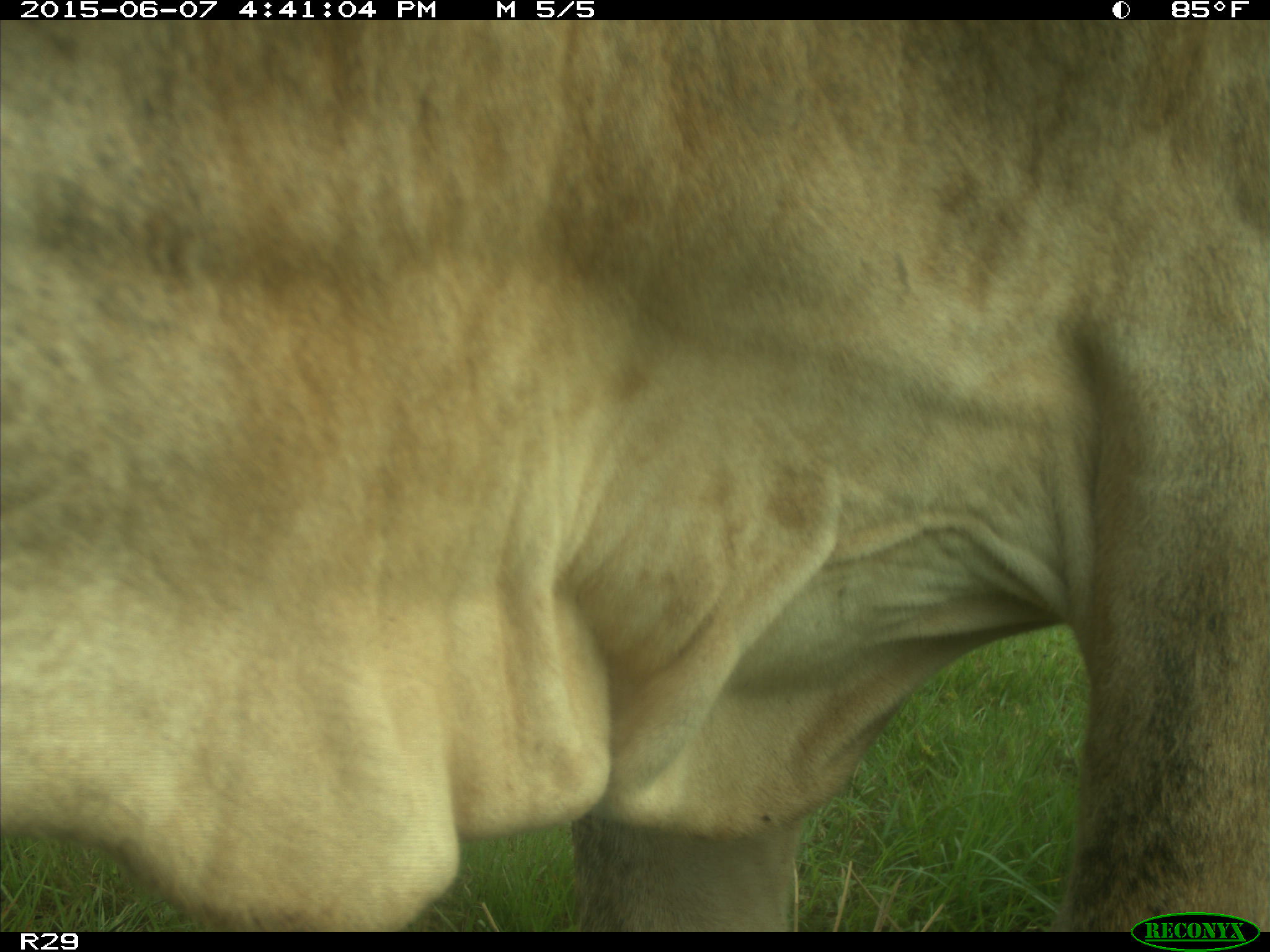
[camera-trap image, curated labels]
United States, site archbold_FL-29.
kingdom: Animalia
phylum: Chordata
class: Mammalia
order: Artiodactyla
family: Bovidae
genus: Bos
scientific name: Bos taurus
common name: domestic cow